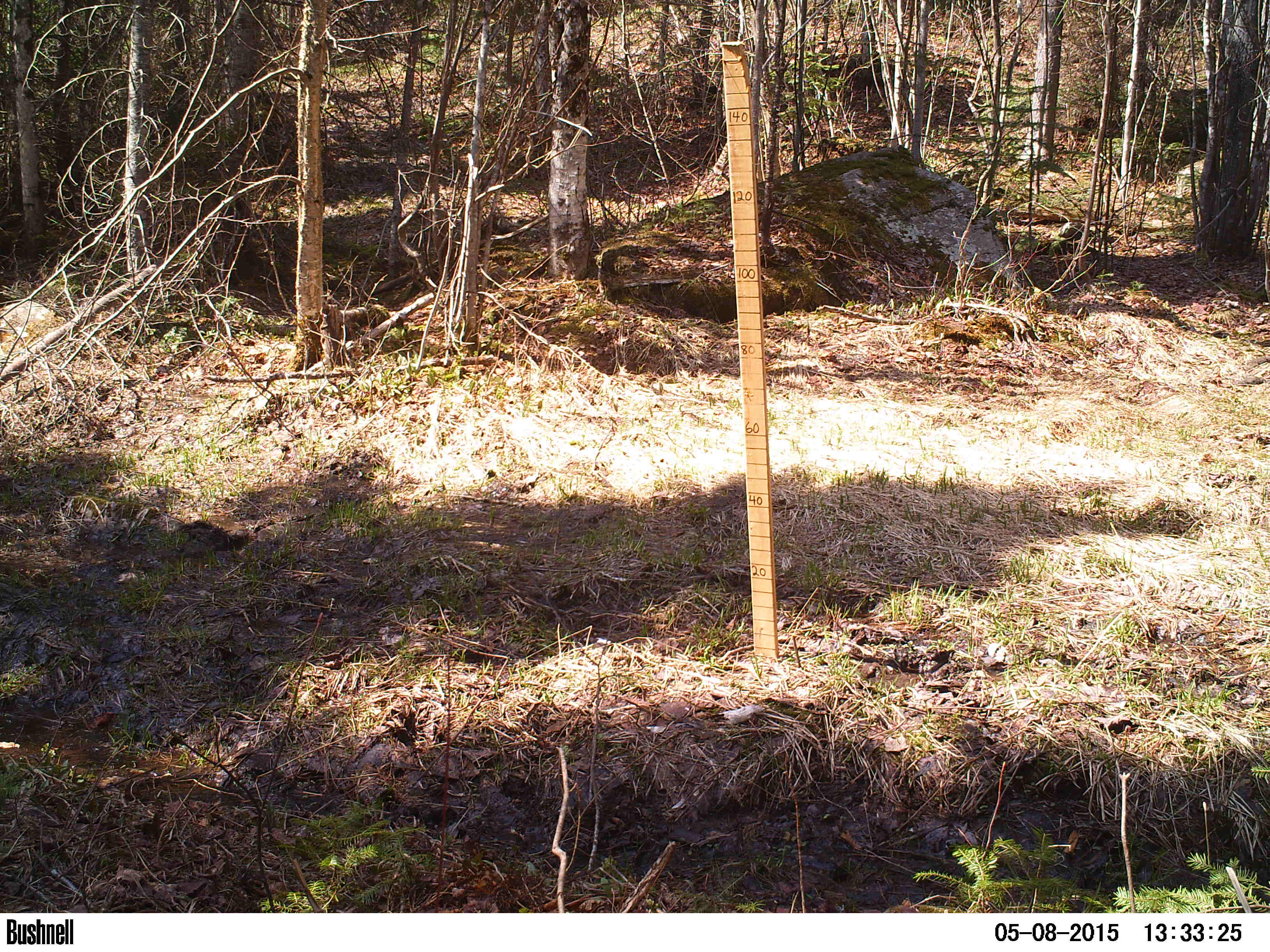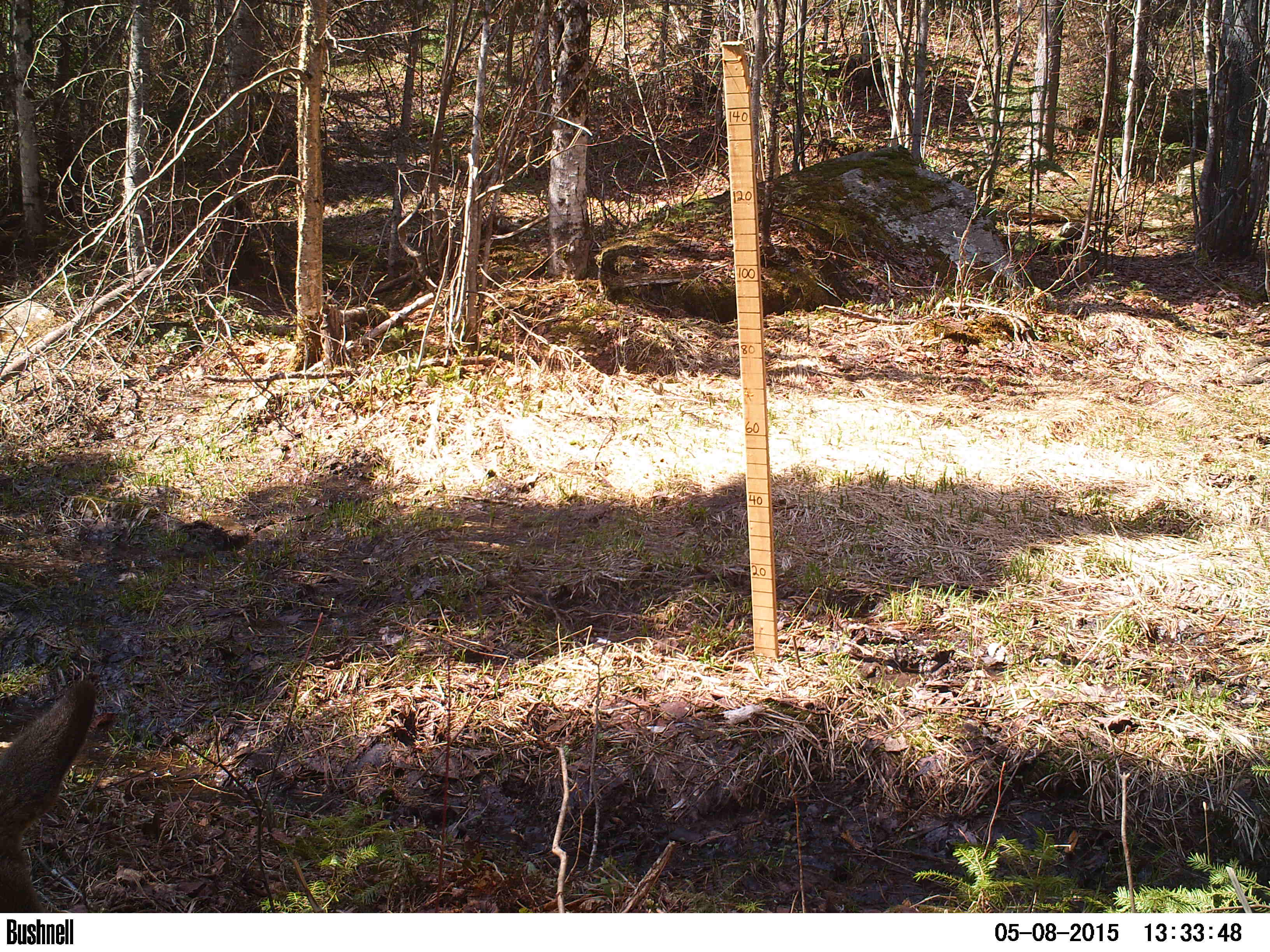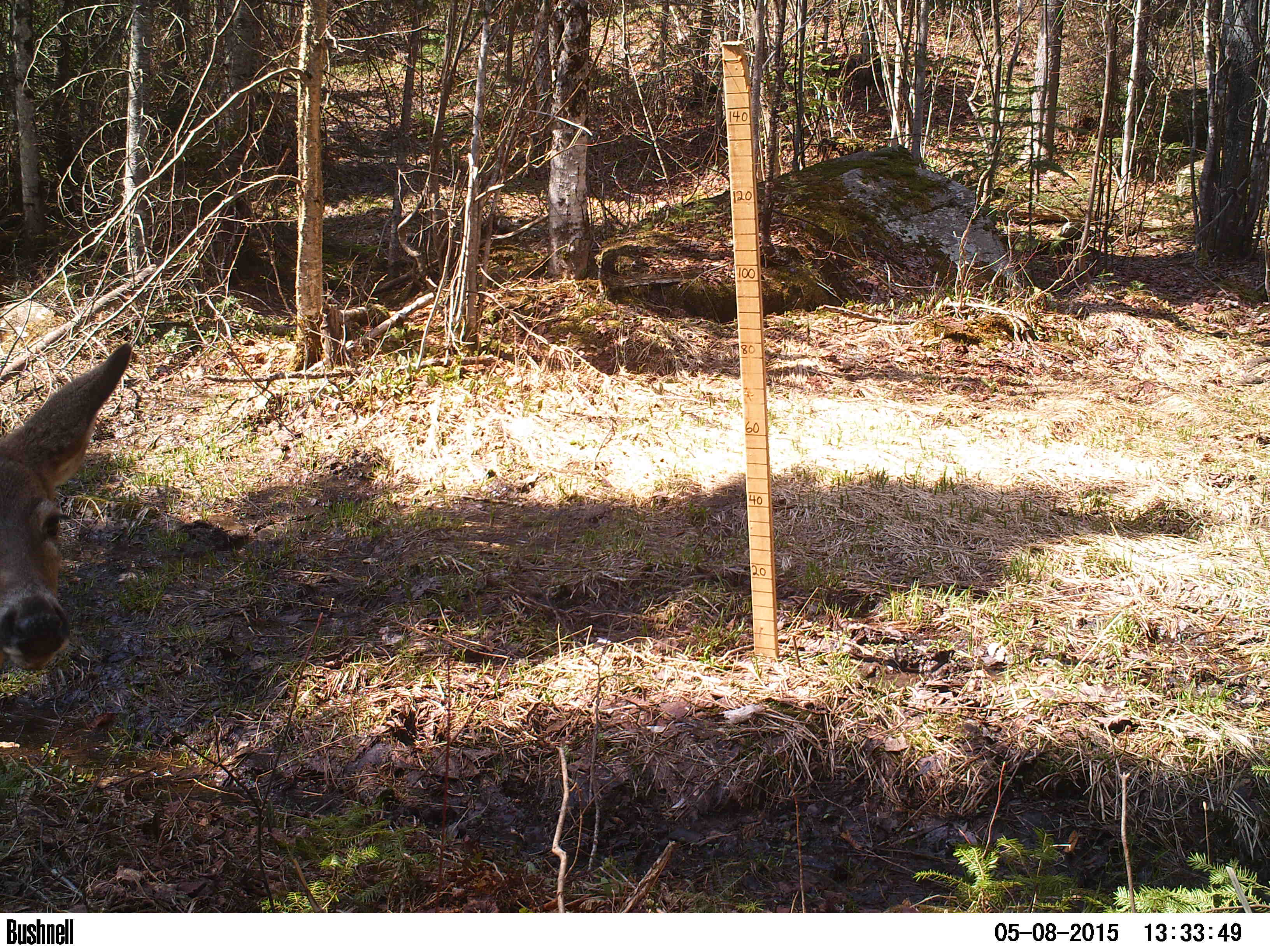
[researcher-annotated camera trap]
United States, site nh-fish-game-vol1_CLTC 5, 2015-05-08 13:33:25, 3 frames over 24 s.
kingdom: Animalia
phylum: Chordata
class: Mammalia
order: Artiodactyla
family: Cervidae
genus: Odocoileus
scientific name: Odocoileus virginianus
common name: white-tailed deer